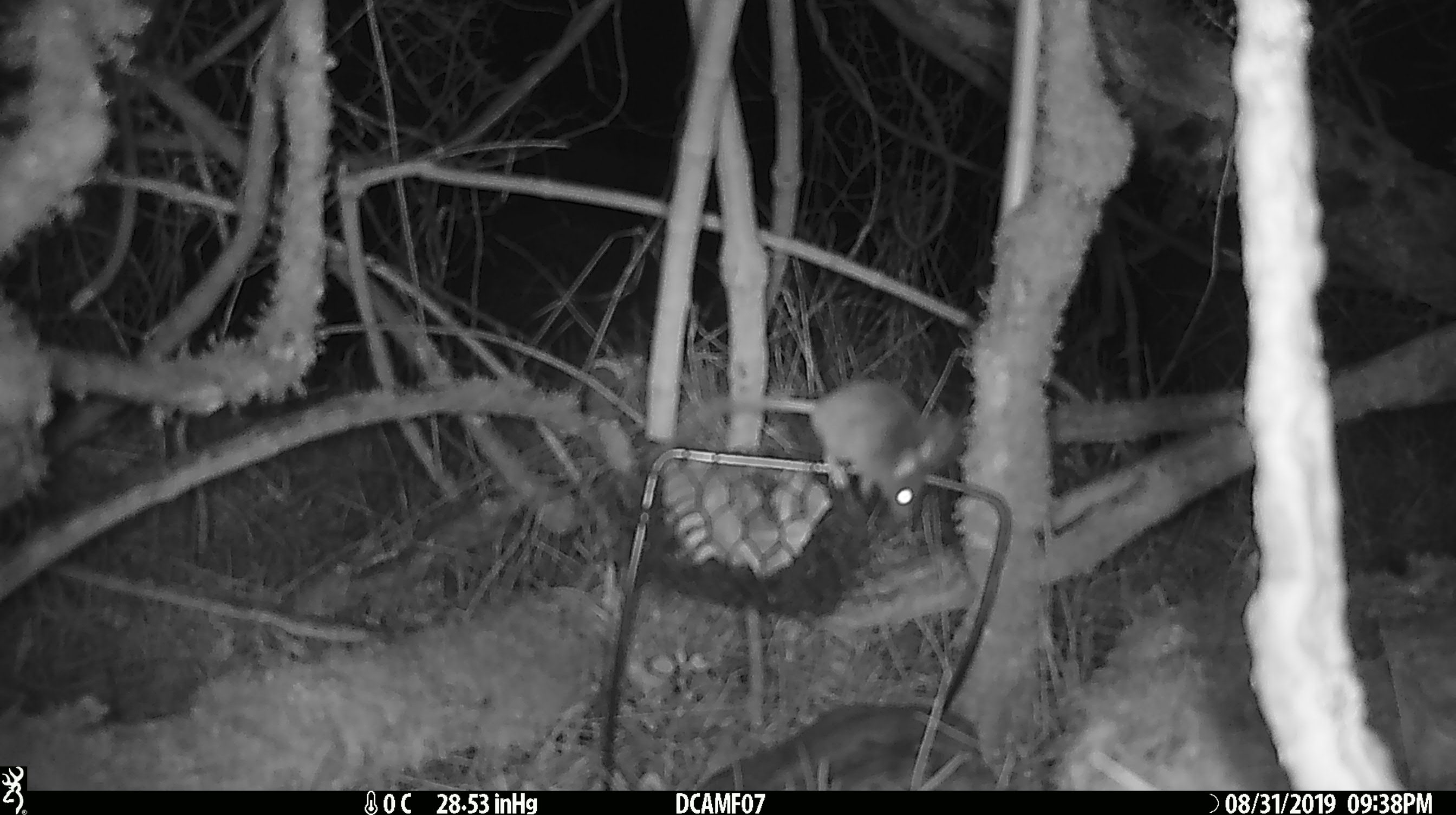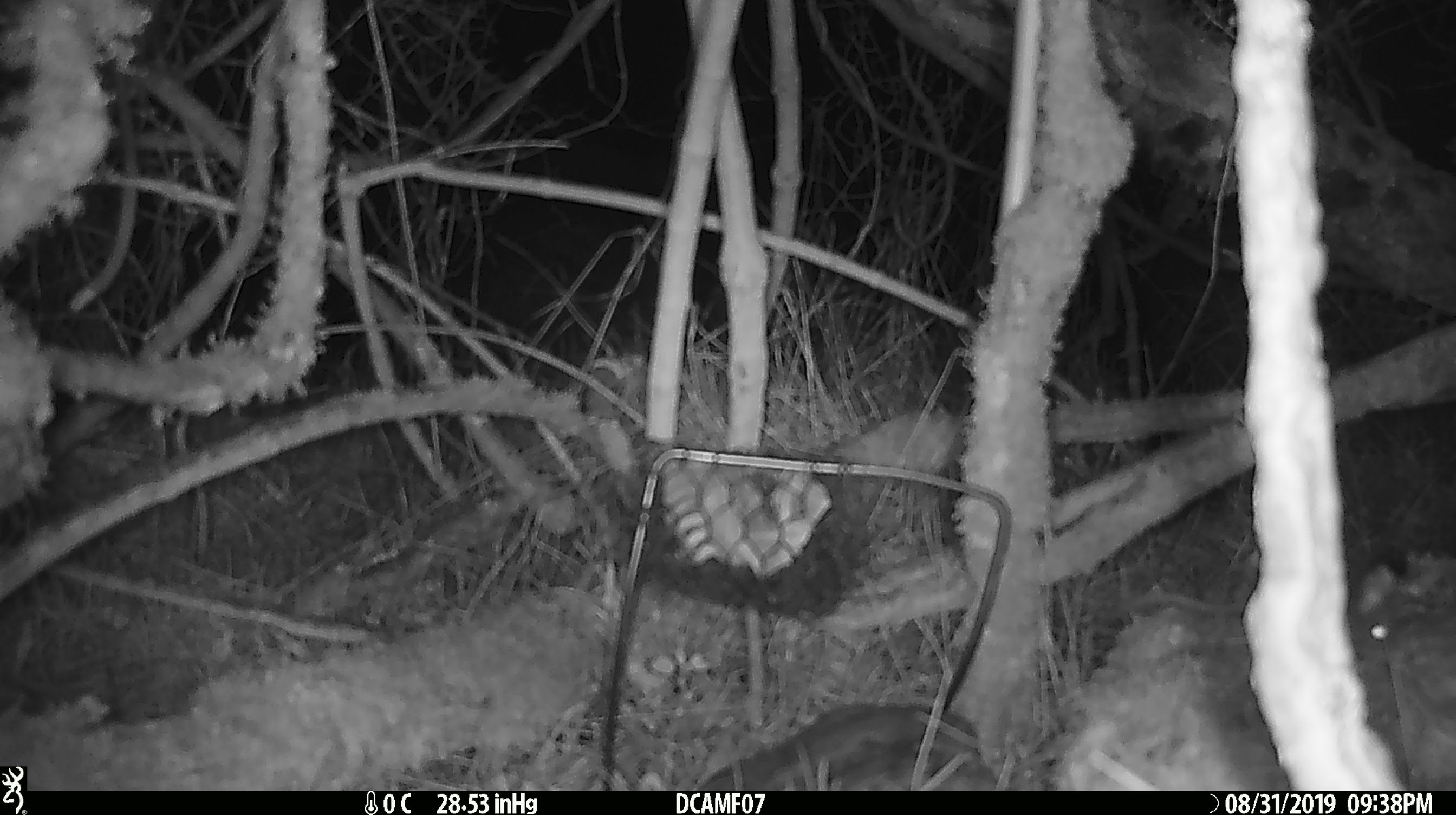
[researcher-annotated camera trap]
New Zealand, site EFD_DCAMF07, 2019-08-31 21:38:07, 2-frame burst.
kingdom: Animalia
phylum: Chordata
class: Mammalia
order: Rodentia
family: Muridae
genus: Mus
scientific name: Mus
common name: mouse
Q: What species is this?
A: Mouse (Mus).